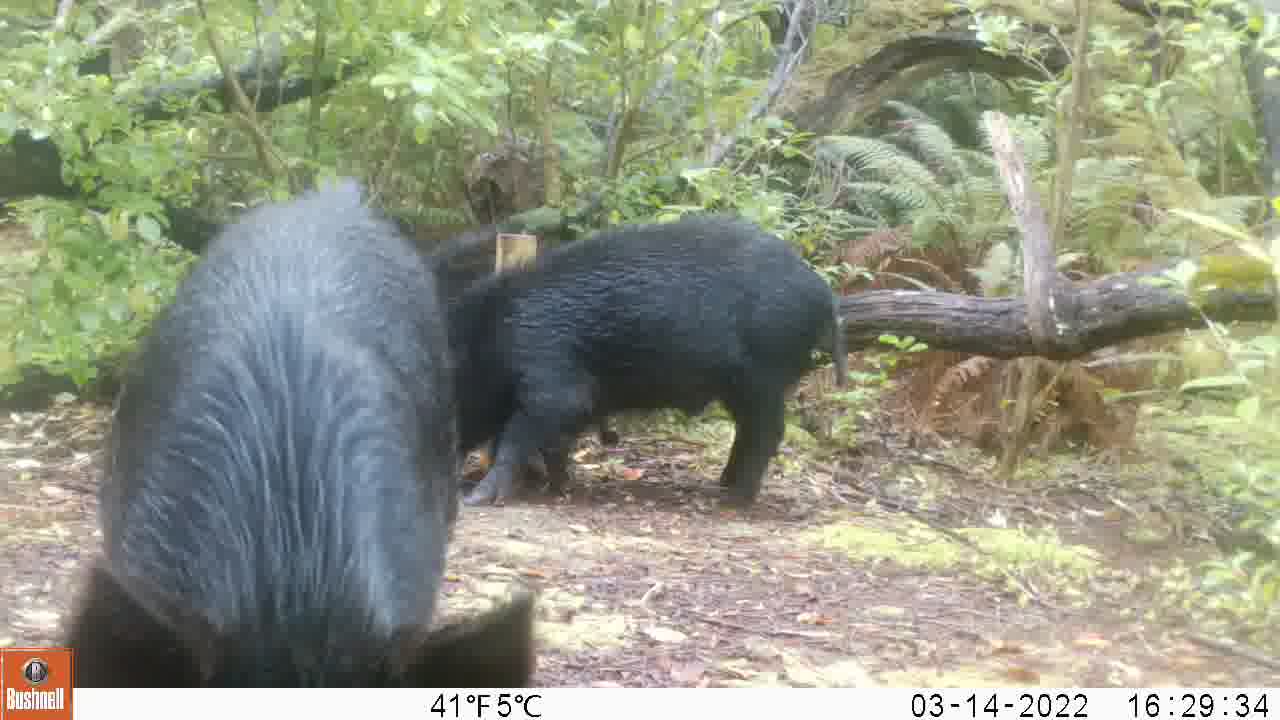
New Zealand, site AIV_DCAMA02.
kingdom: Animalia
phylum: Chordata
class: Mammalia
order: Artiodactyla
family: Suidae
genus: Sus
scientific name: Sus scrofa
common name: pig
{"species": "pig (Sus scrofa)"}